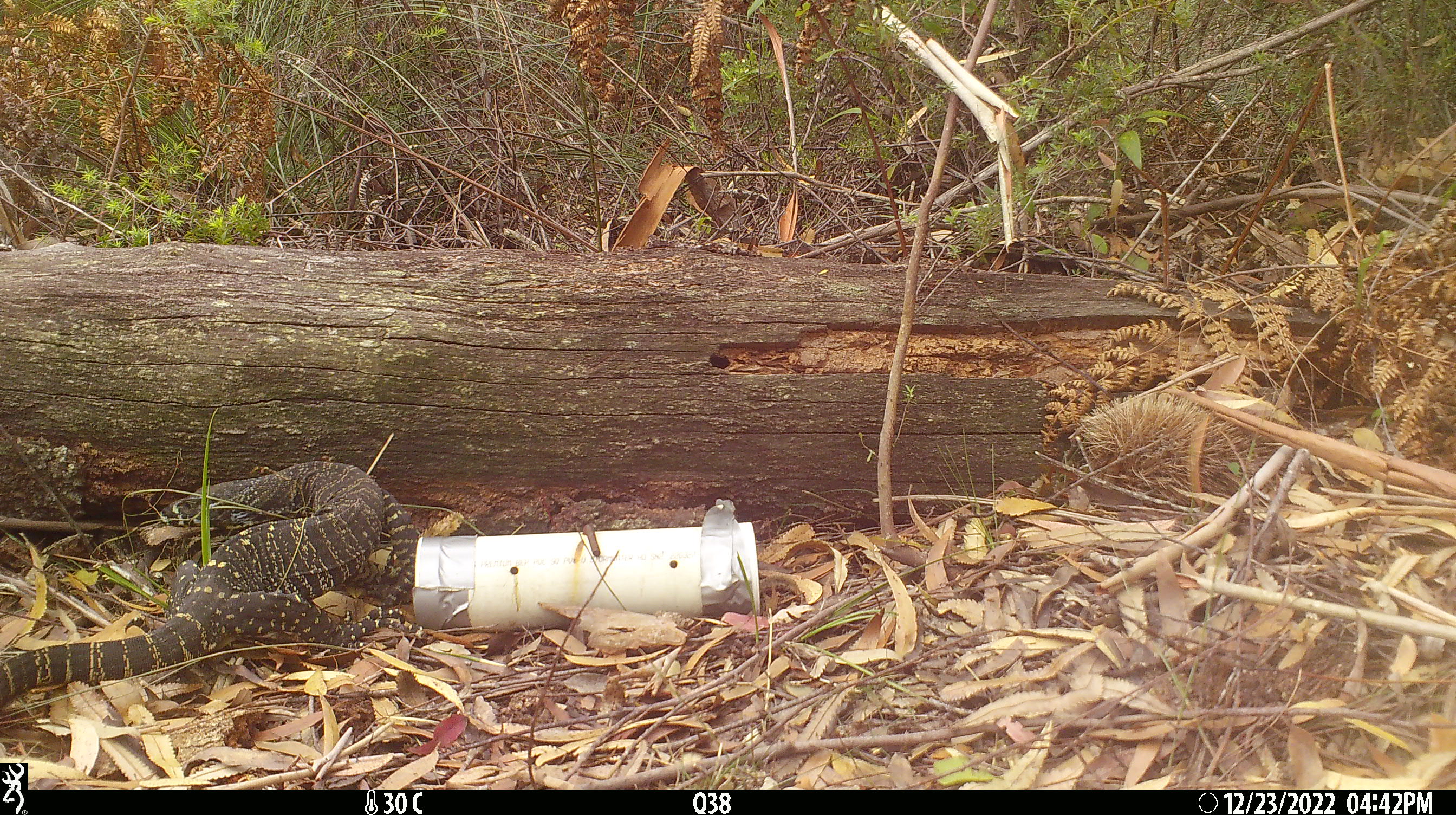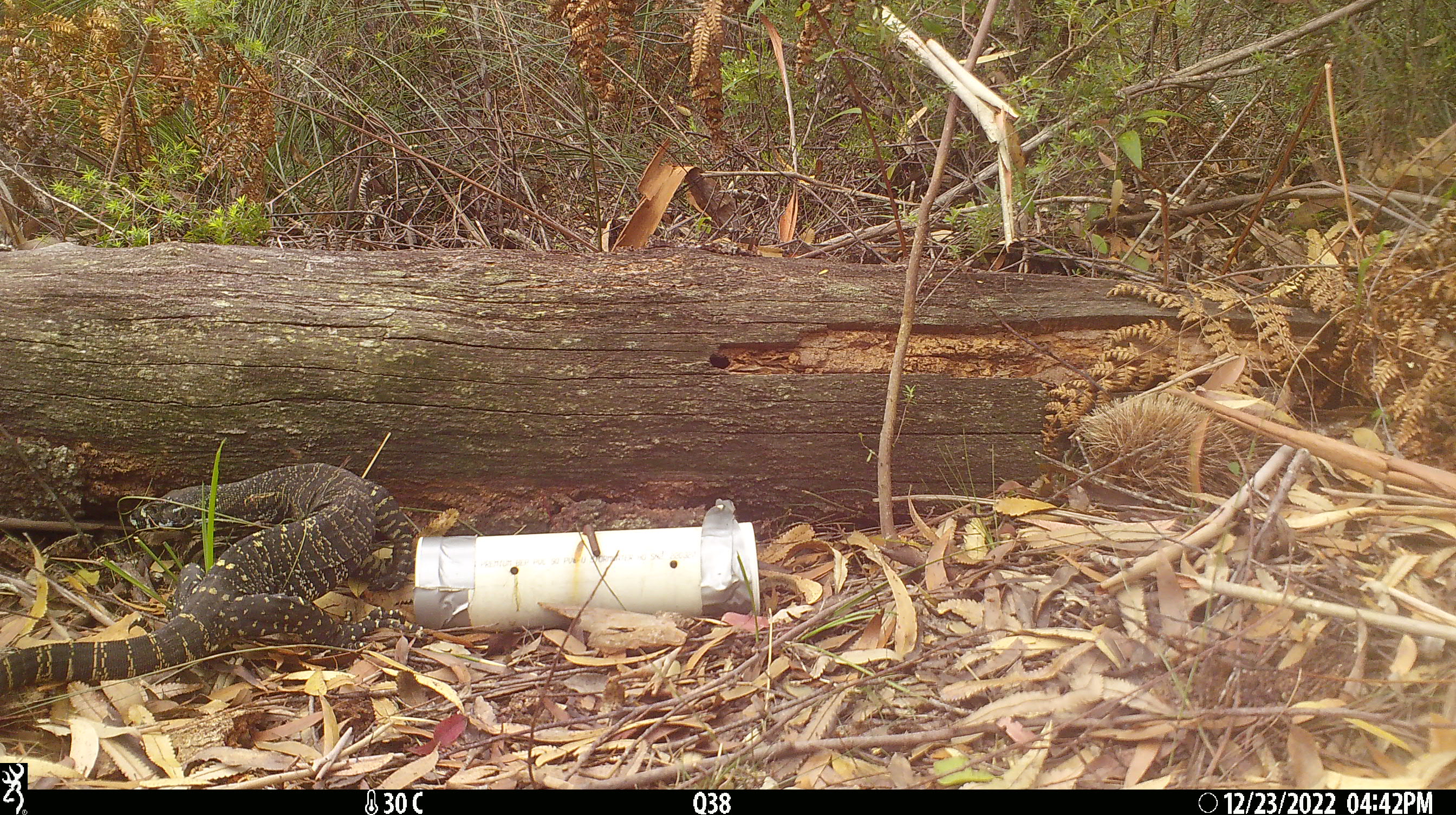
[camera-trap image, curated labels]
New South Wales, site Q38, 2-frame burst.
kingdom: Animalia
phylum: Chordata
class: Reptilia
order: Squamata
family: Varanidae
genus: Varanus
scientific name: Varanus varius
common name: lace monitor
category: goanna